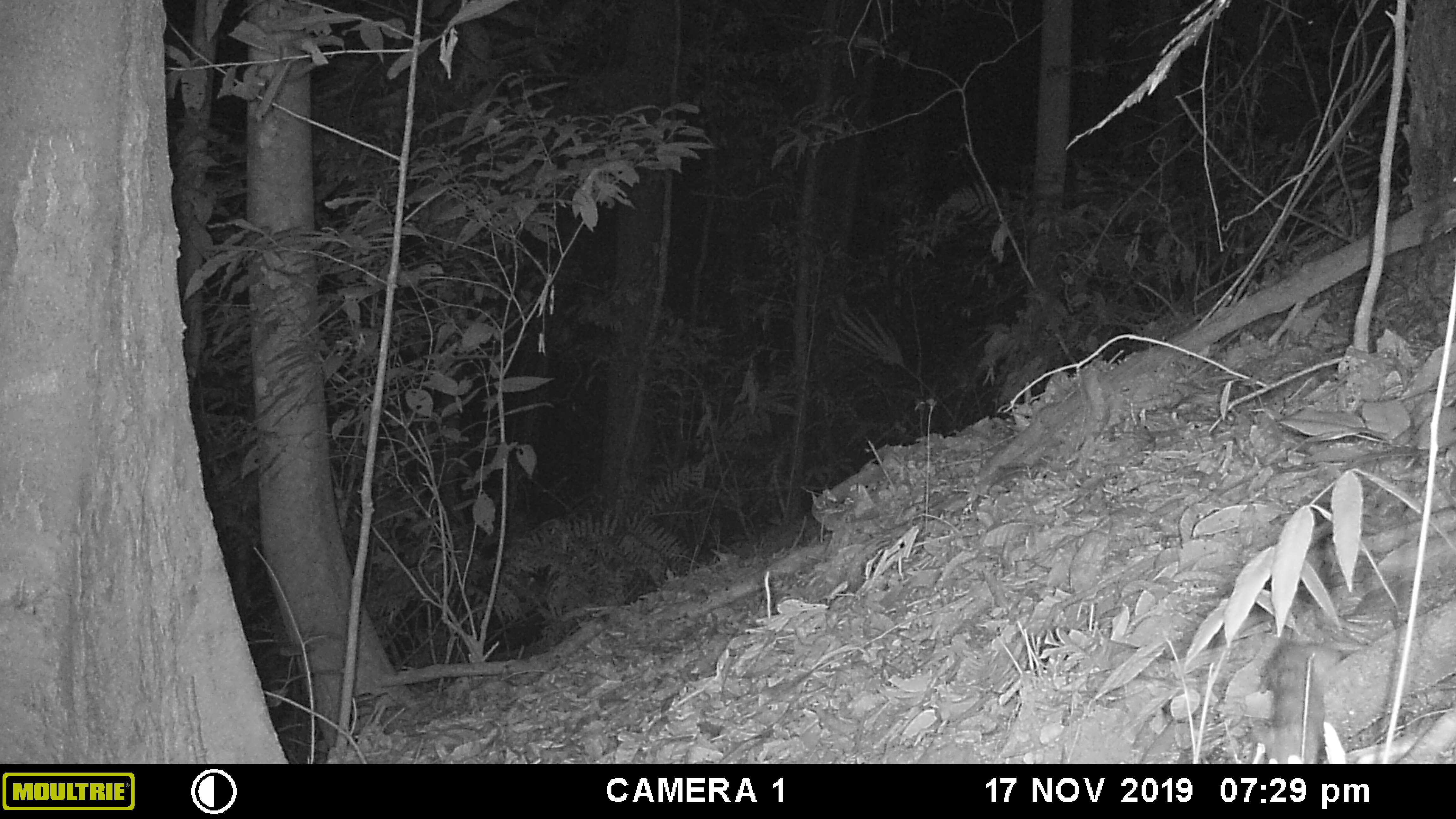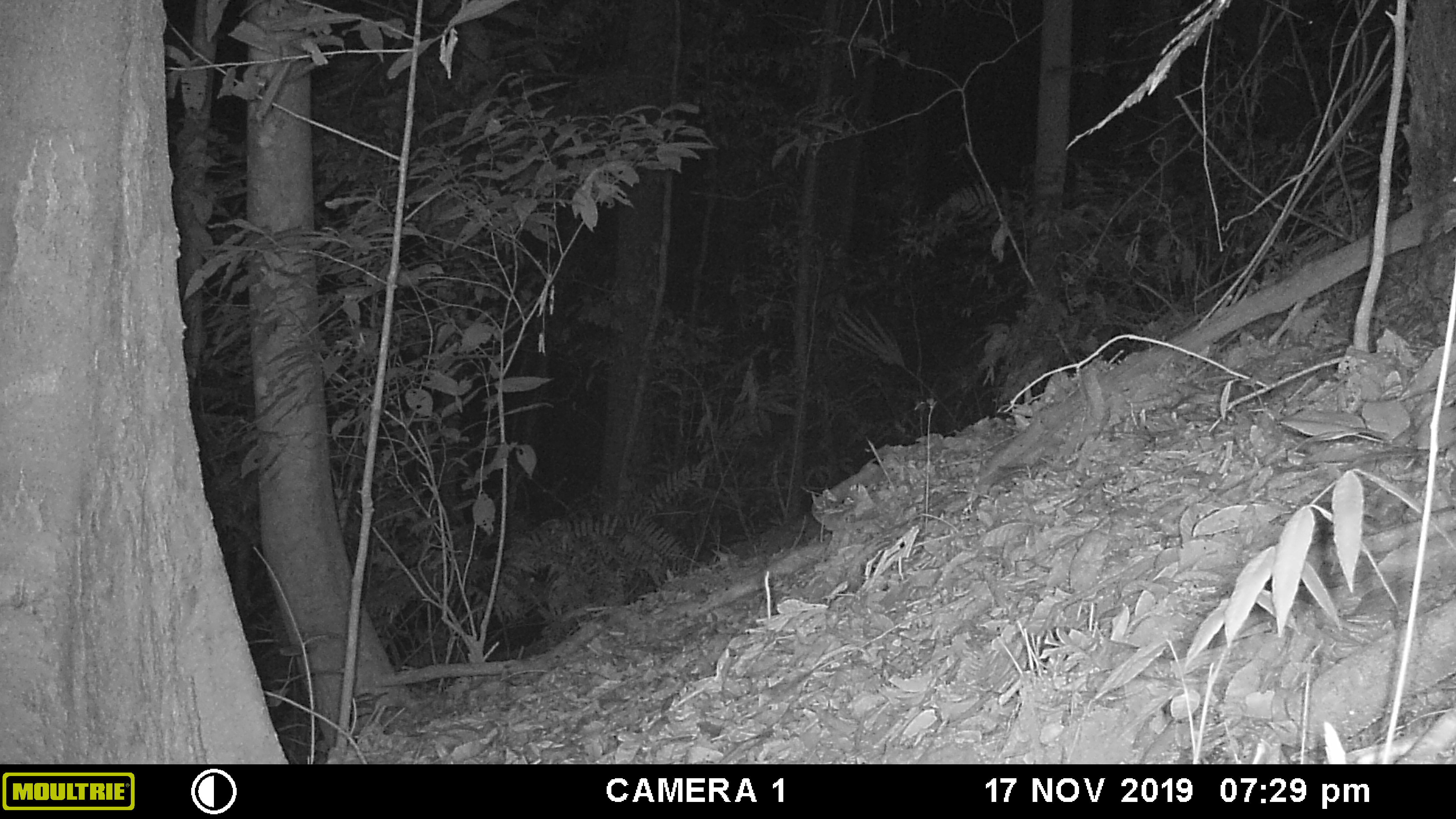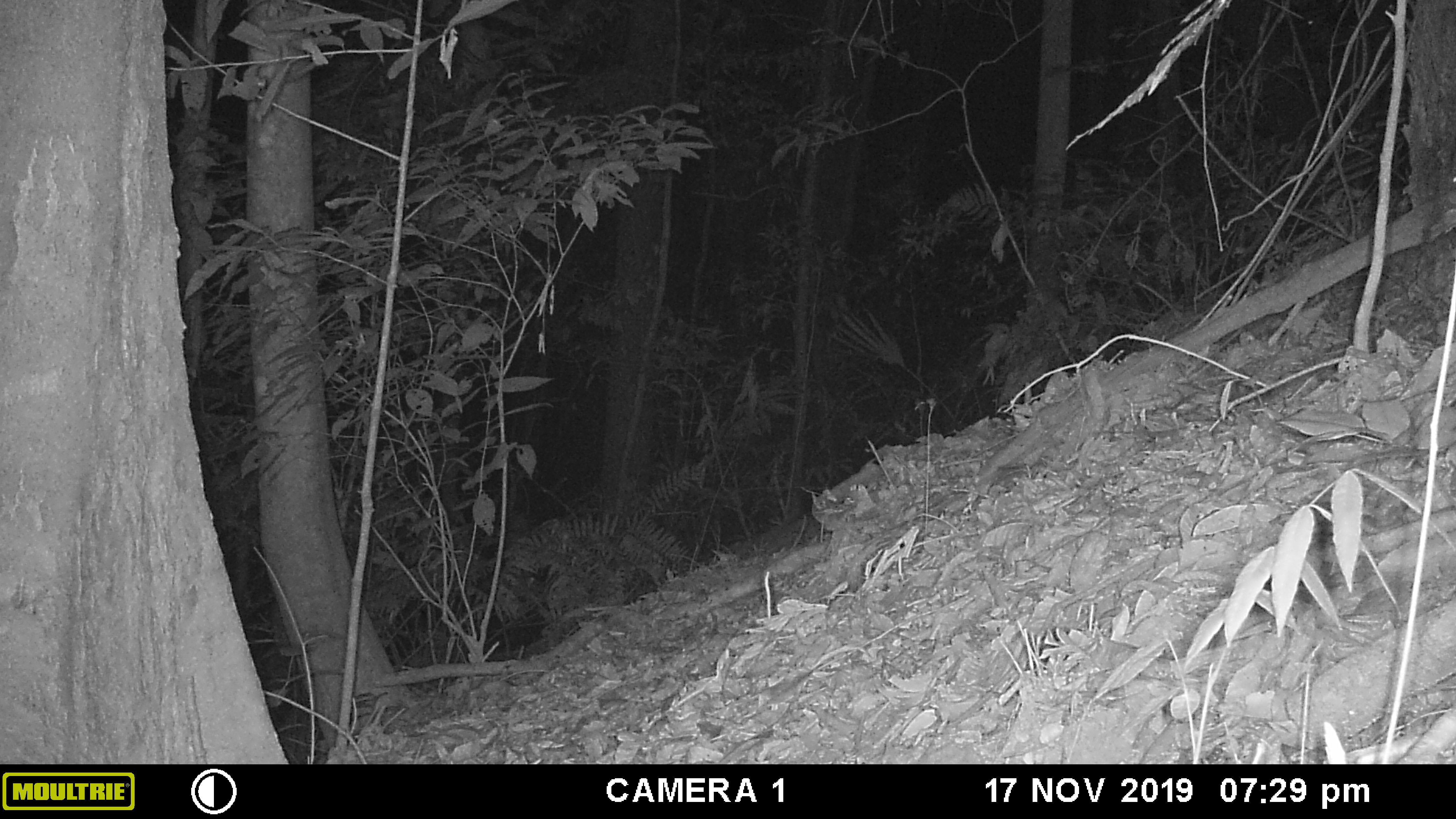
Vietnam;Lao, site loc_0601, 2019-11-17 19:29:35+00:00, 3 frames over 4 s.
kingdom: Animalia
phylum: Chordata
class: Mammalia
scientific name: Mammalia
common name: mammal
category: unidentified small mammal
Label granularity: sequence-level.